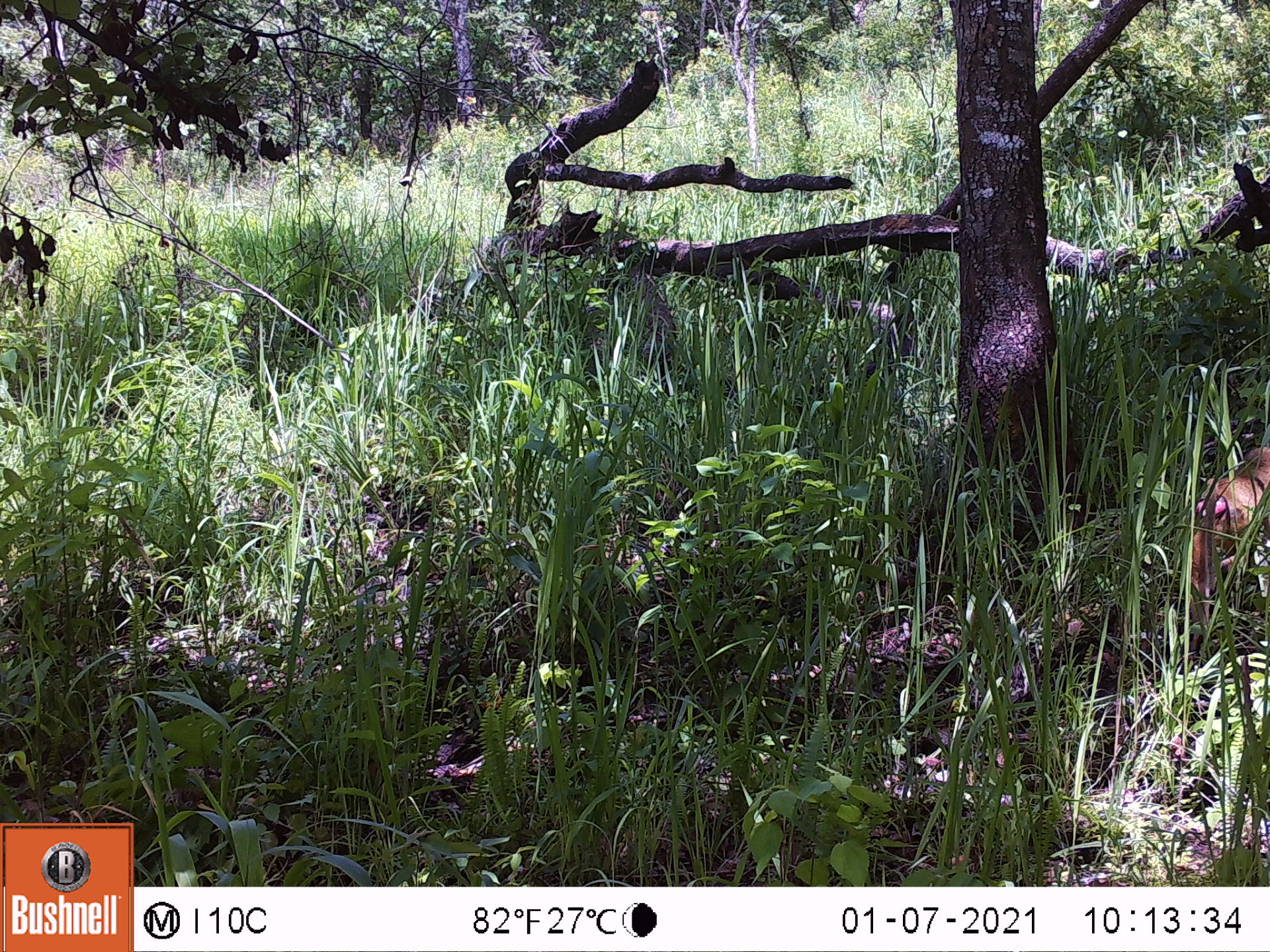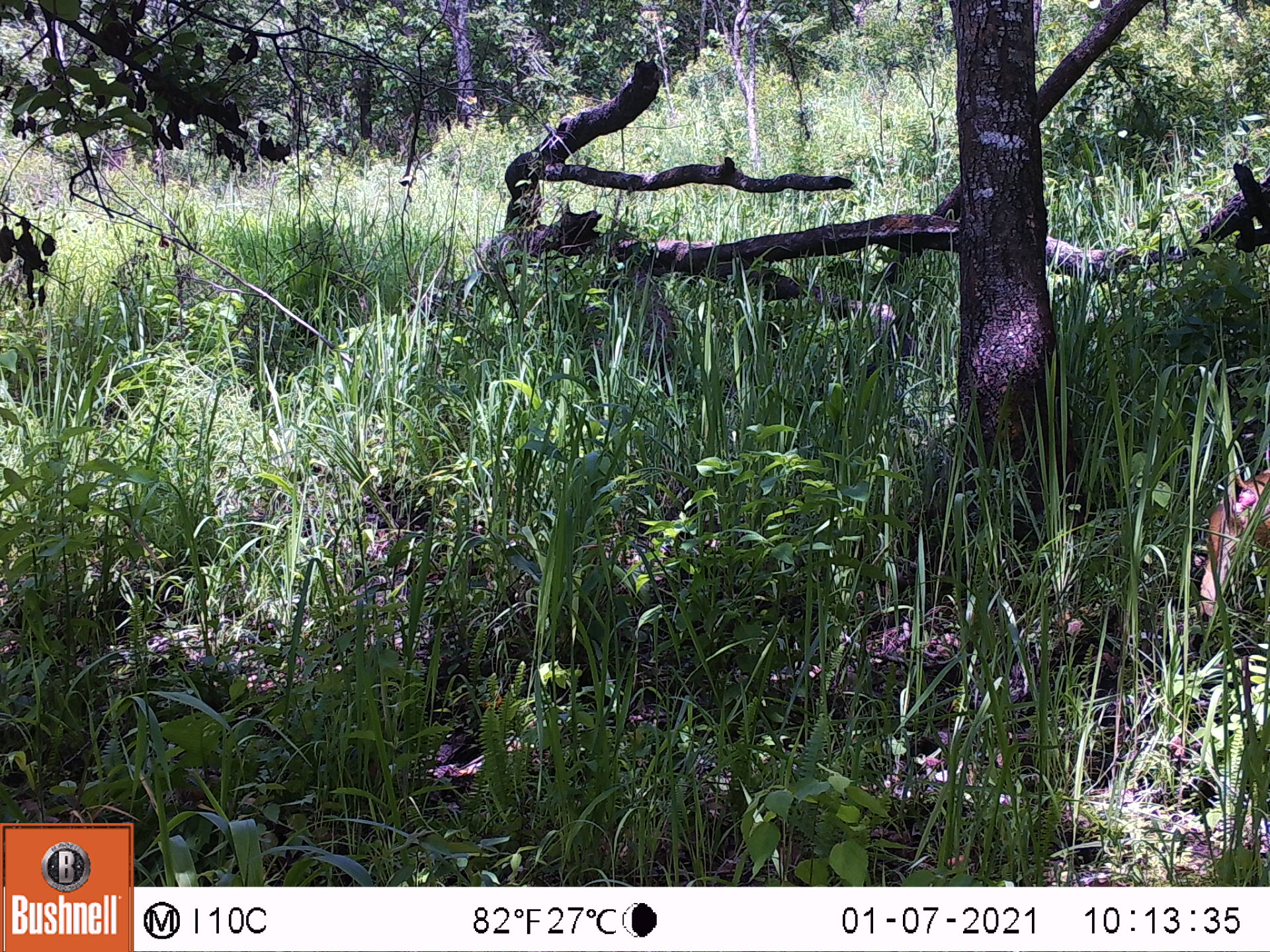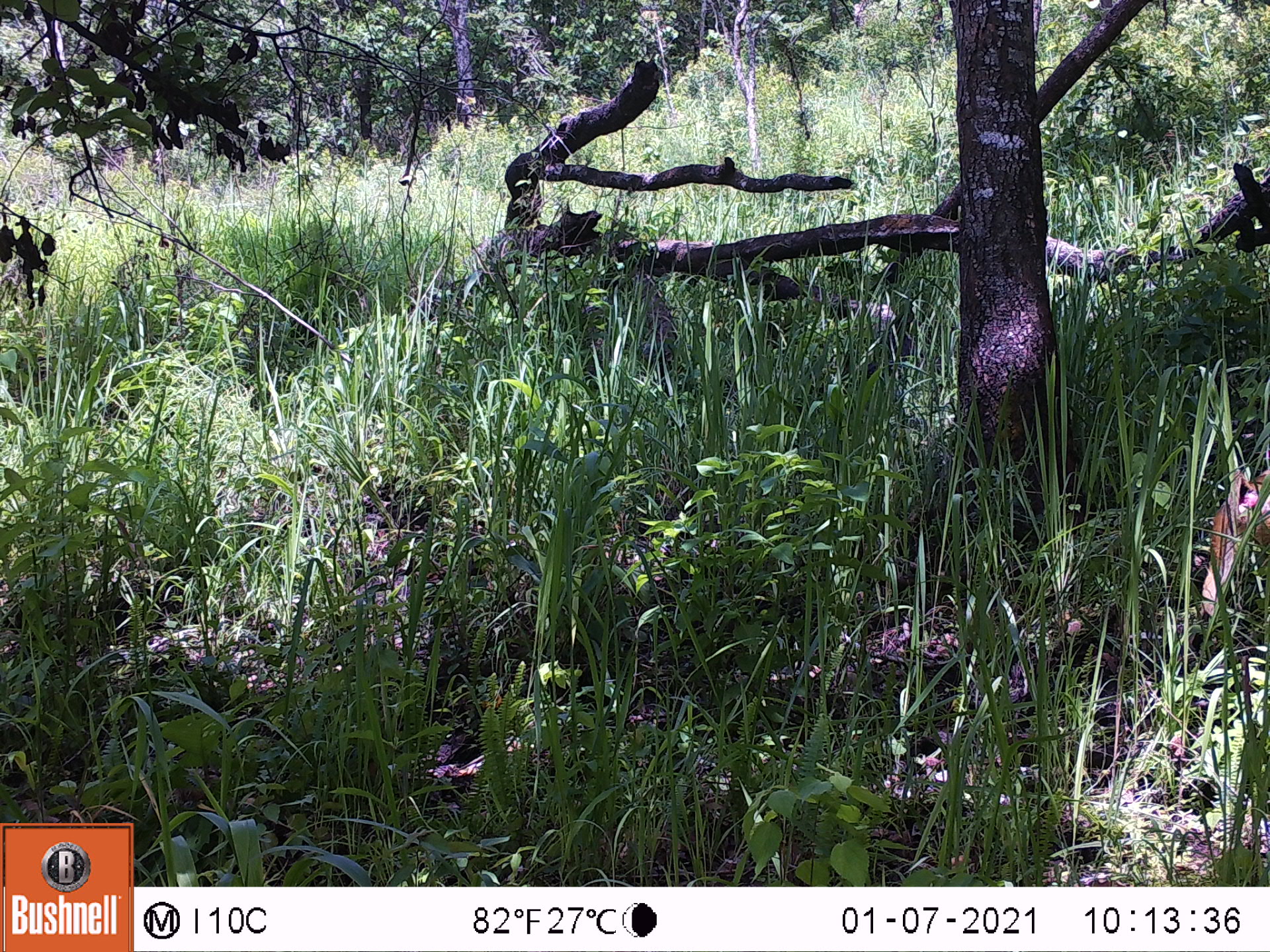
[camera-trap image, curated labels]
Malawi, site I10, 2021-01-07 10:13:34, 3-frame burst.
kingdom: Animalia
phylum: Chordata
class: Mammalia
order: Primates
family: Cercopithecidae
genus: Papio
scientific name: Papio cynocephalus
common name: yellow baboon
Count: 1.